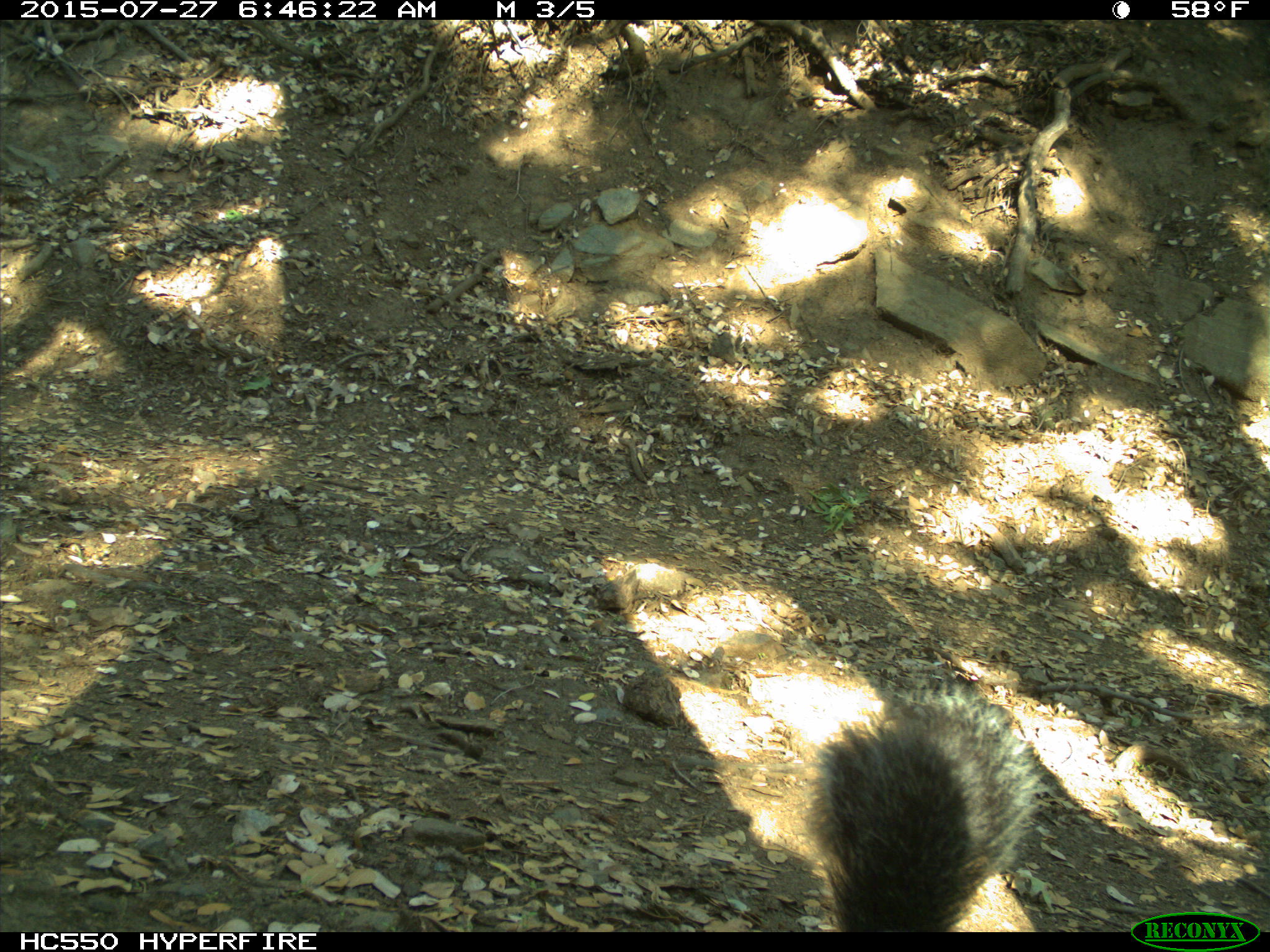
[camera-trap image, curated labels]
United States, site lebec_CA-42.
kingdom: Animalia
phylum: Chordata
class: Mammalia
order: Rodentia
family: Sciuridae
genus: Sciurus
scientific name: Sciurus carolinensis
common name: eastern gray squirrel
Sciurus carolinensis (eastern gray squirrel).